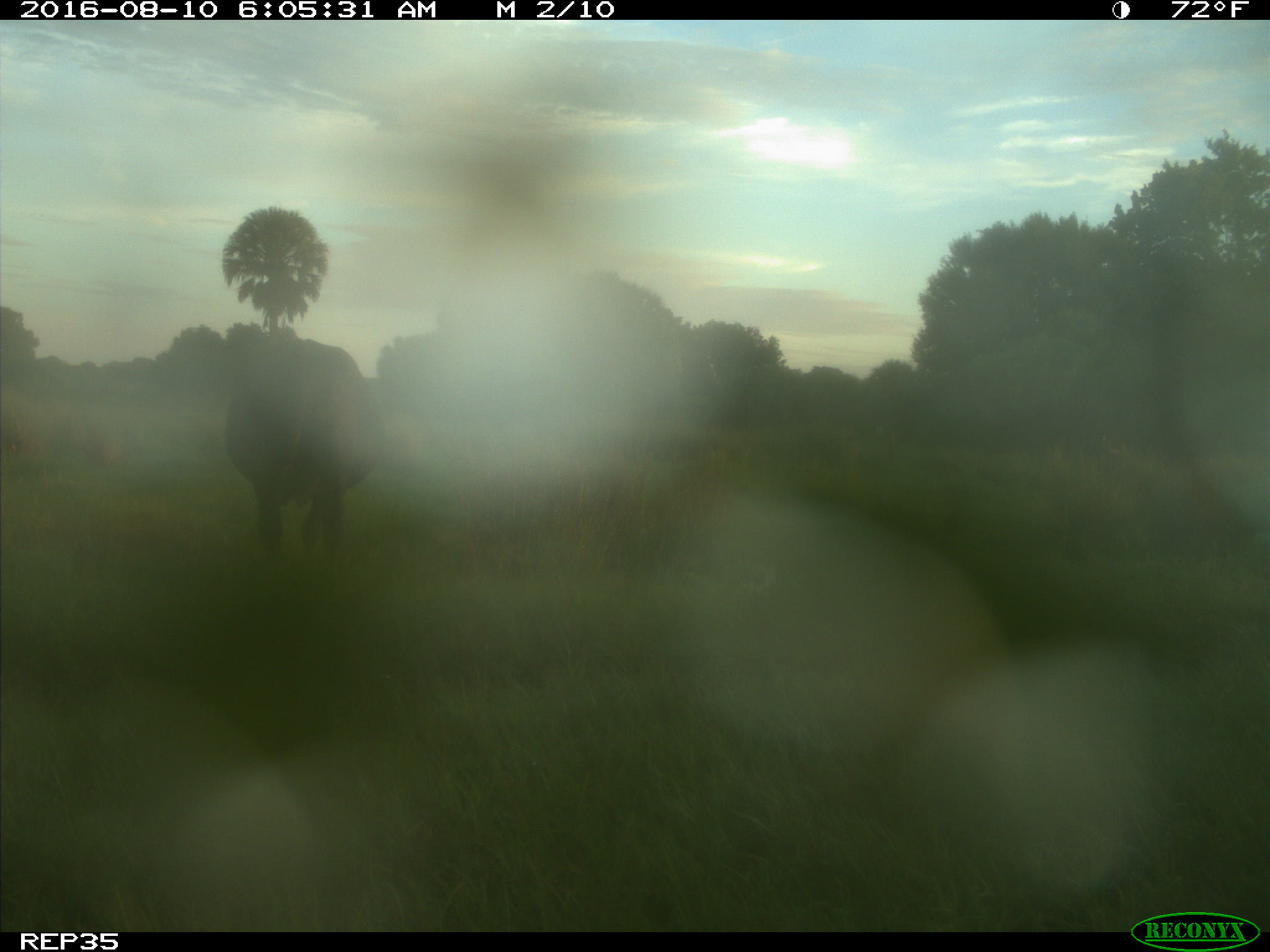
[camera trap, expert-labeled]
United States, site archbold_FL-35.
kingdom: Animalia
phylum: Chordata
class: Mammalia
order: Artiodactyla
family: Bovidae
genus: Bos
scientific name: Bos taurus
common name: domestic cow